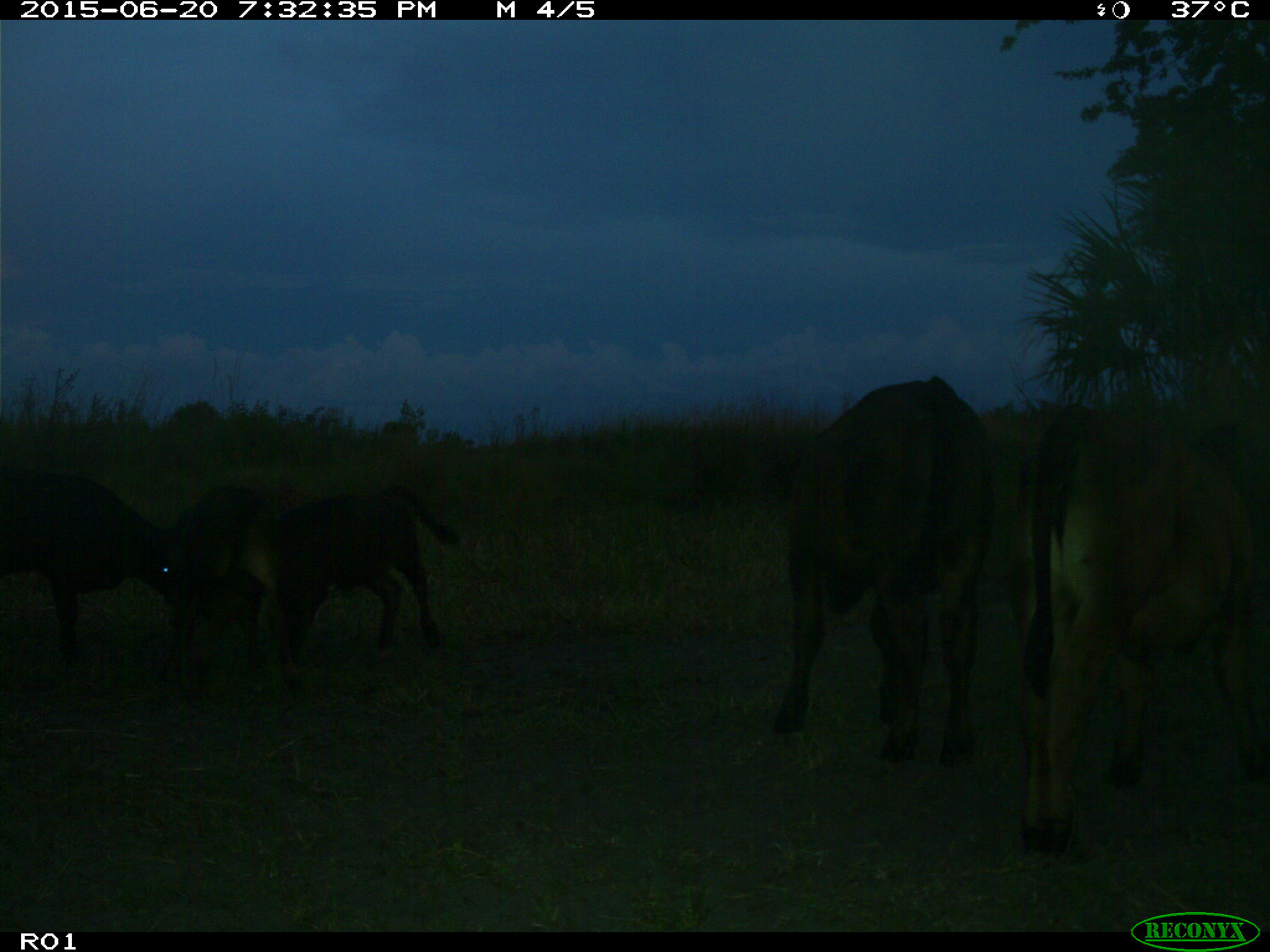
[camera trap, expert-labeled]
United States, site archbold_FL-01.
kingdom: Animalia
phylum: Chordata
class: Mammalia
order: Artiodactyla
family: Bovidae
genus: Bos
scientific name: Bos taurus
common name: domestic cow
Bos taurus (domestic cow).